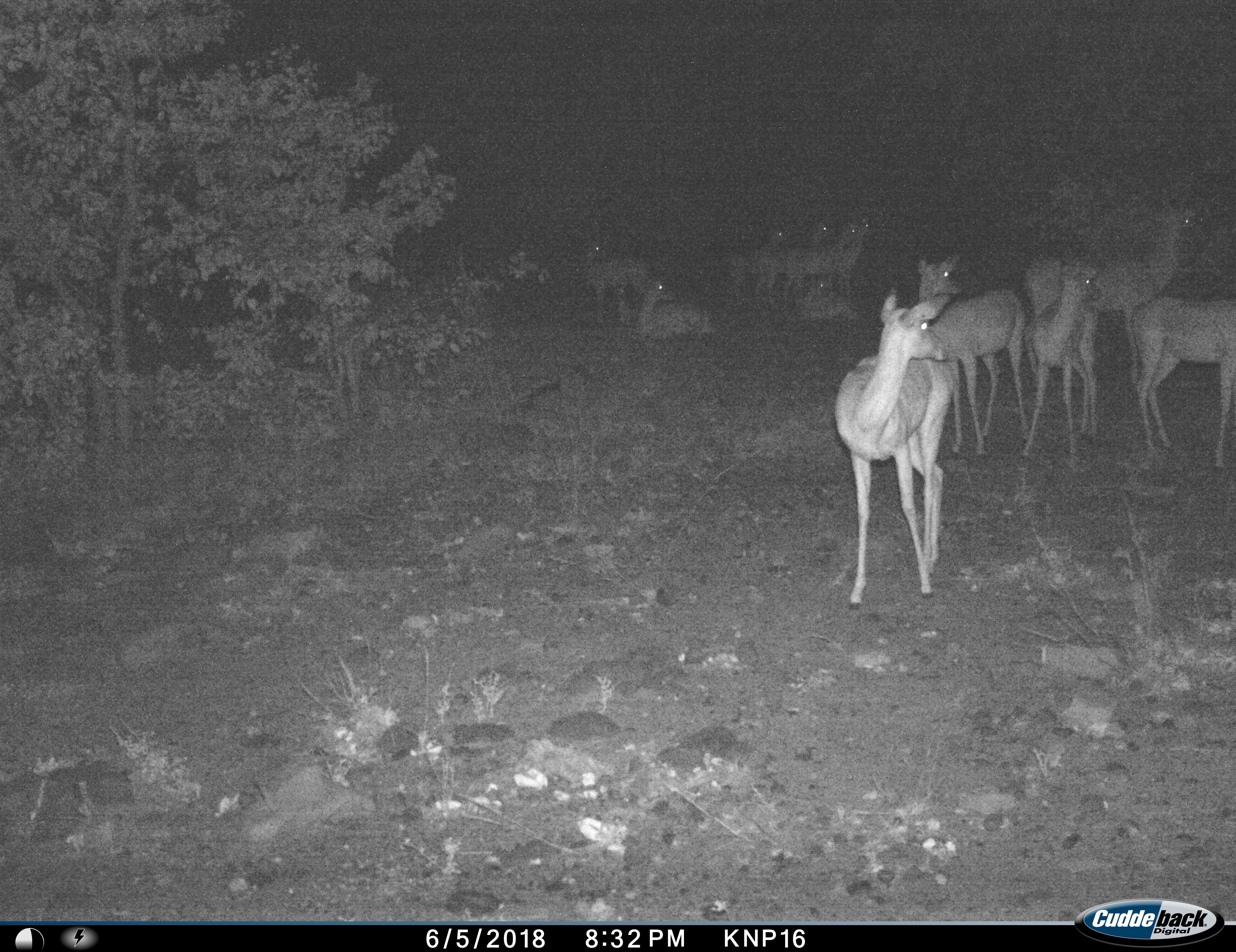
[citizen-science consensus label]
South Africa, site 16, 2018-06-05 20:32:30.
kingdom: Animalia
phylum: Chordata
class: Mammalia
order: Artiodactyla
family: Bovidae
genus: Aepyceros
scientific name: Aepyceros melampus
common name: impala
Impala (Aepyceros melampus), count 11-50. Behavior (volunteer vote fractions): standing 88%, resting 88%, moving 12%, interacting 12%. Young present (vote fraction): 25%. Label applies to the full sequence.